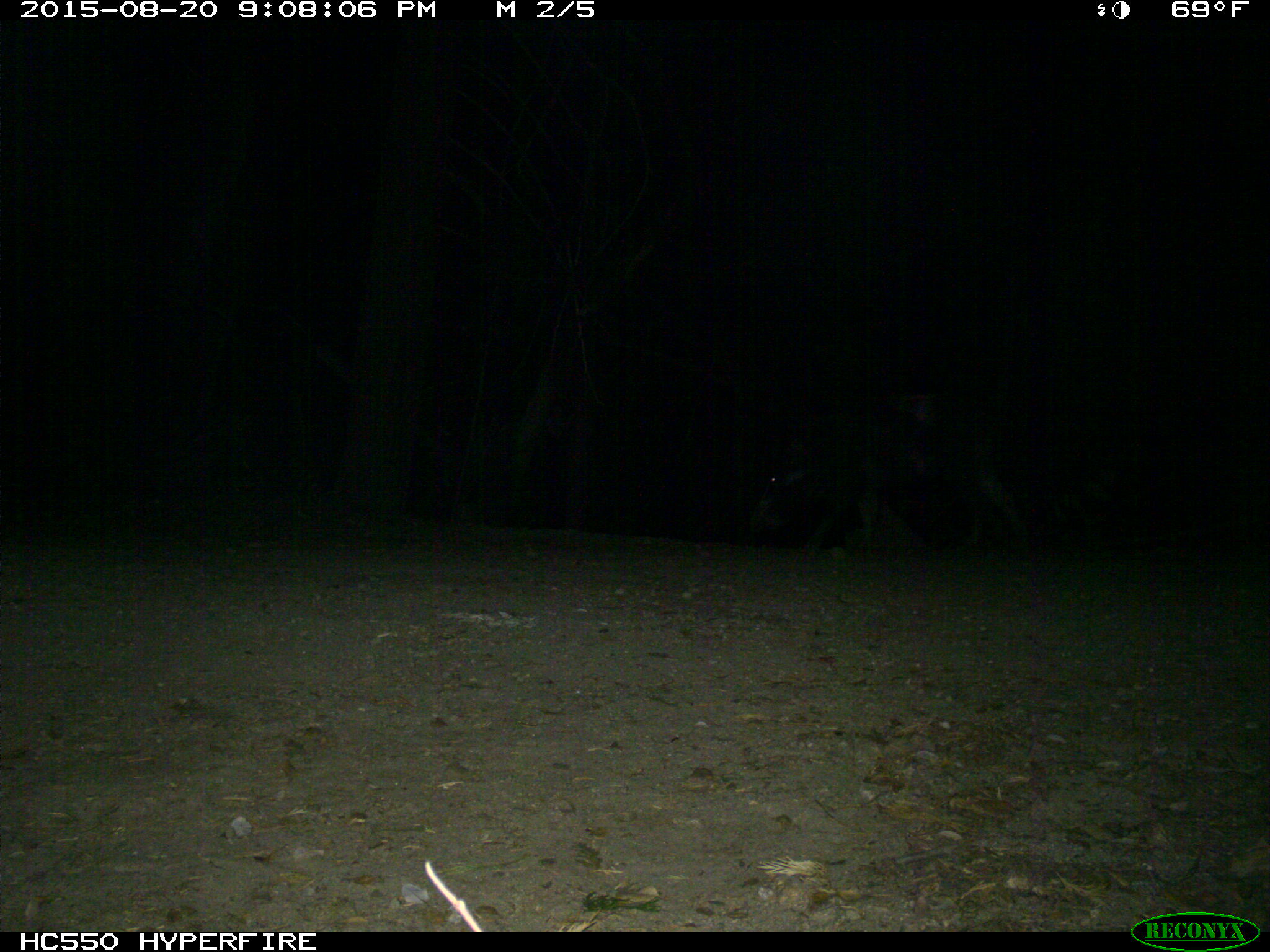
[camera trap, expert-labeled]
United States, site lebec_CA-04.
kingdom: Animalia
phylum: Chordata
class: Mammalia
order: Artiodactyla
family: Suidae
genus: Sus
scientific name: Sus scrofa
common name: wild boar